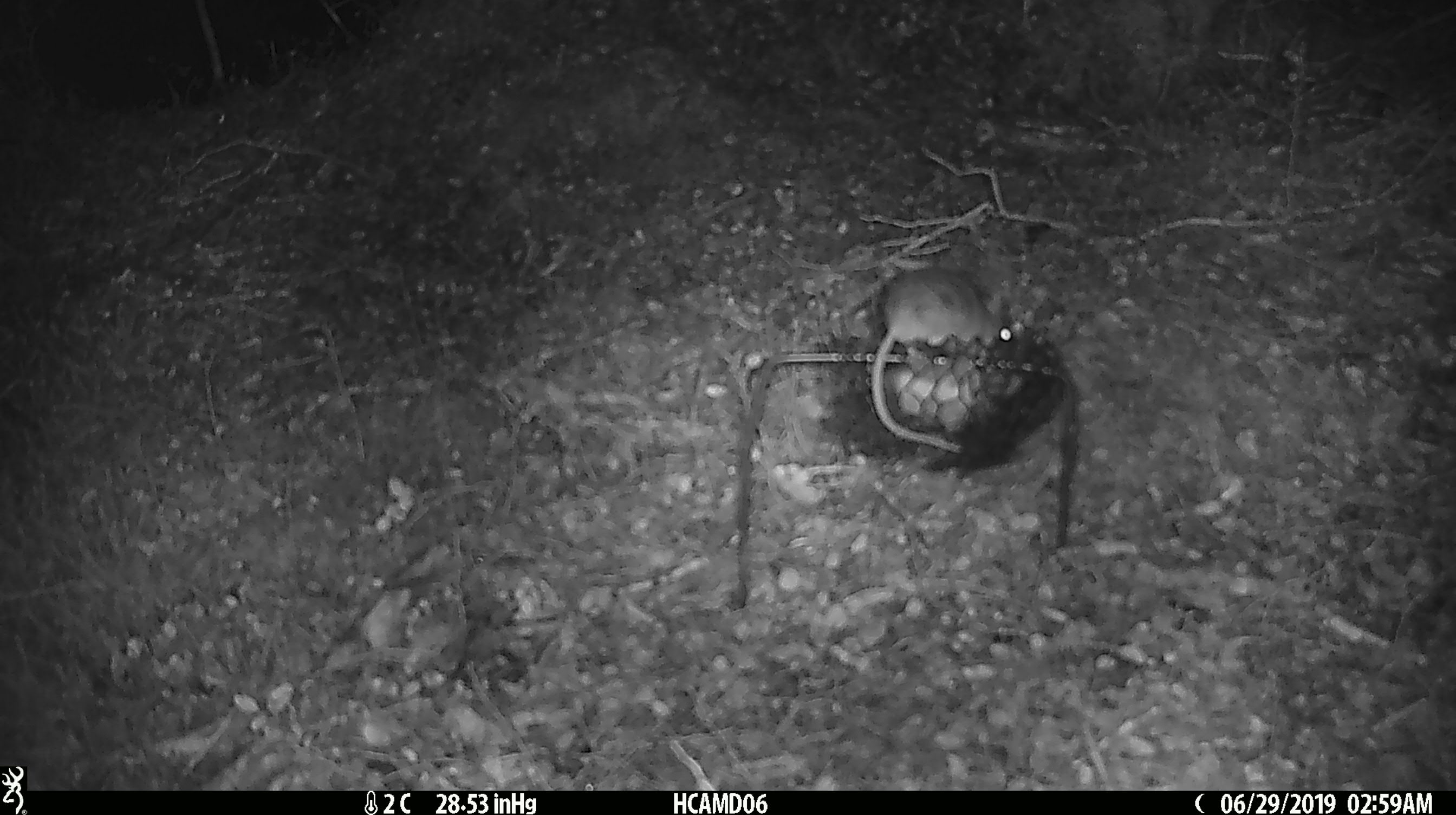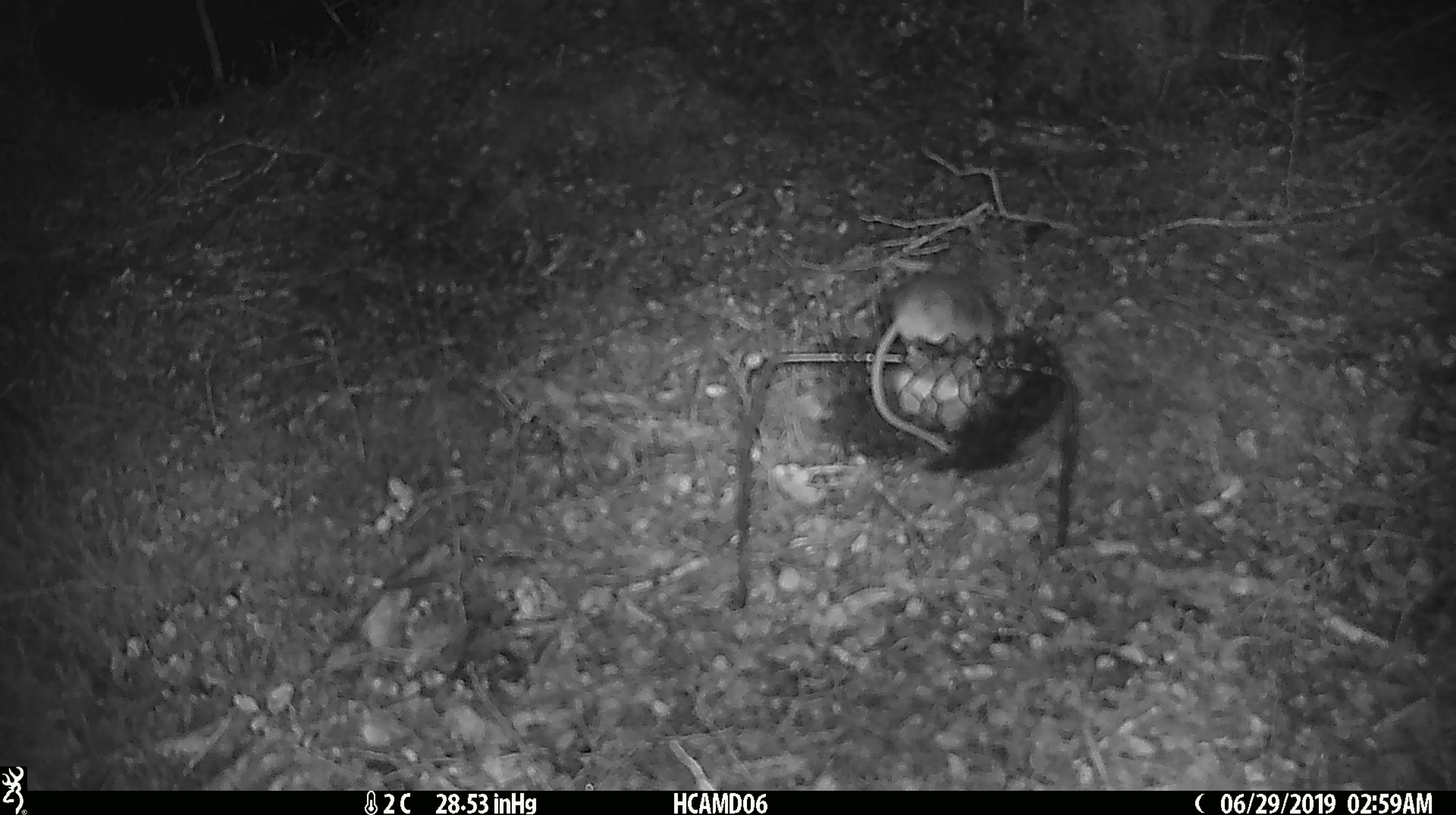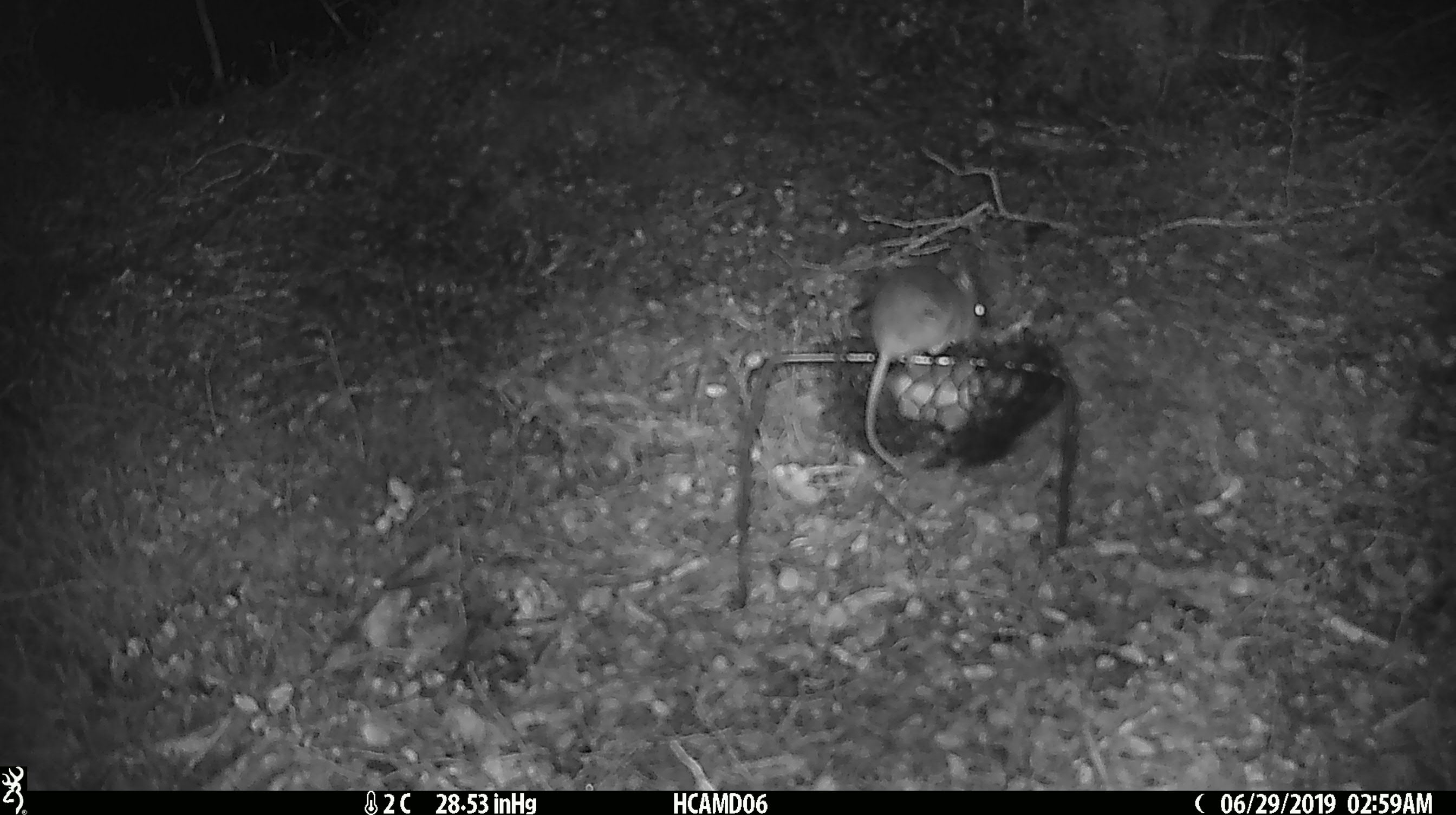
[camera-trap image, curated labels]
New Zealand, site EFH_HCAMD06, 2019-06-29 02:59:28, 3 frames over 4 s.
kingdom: Animalia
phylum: Chordata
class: Mammalia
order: Rodentia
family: Muridae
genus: Mus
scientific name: Mus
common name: mouse